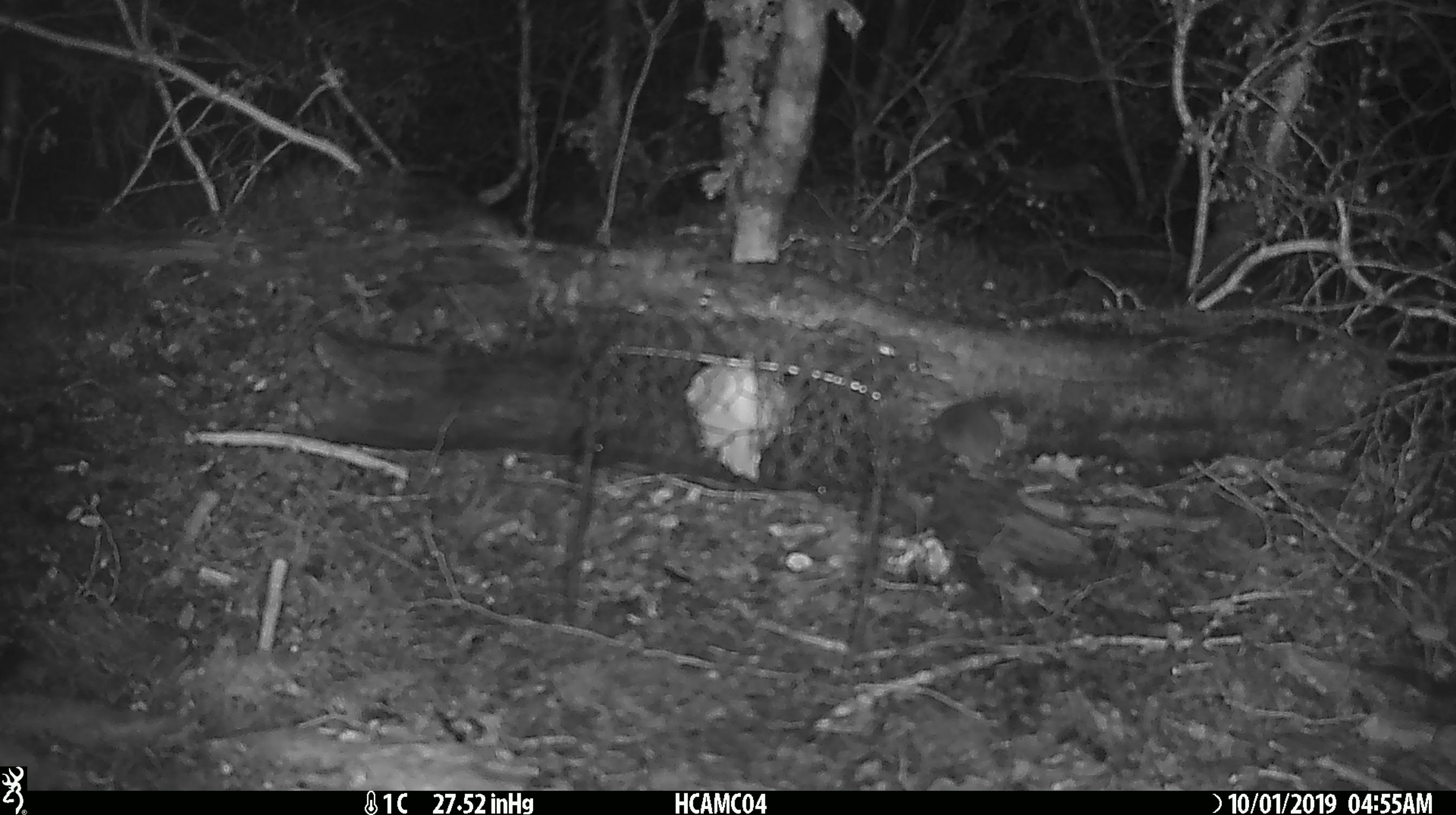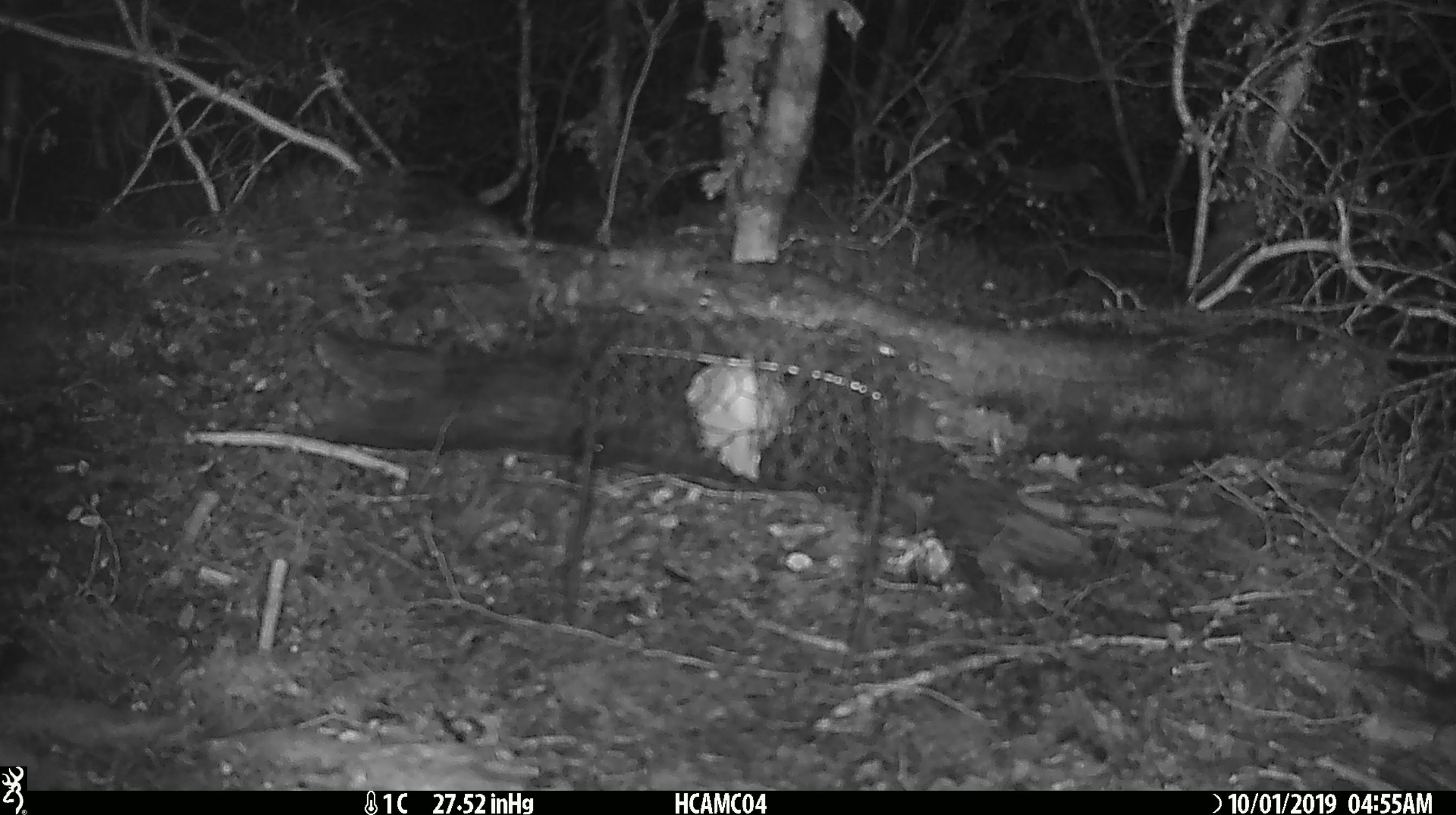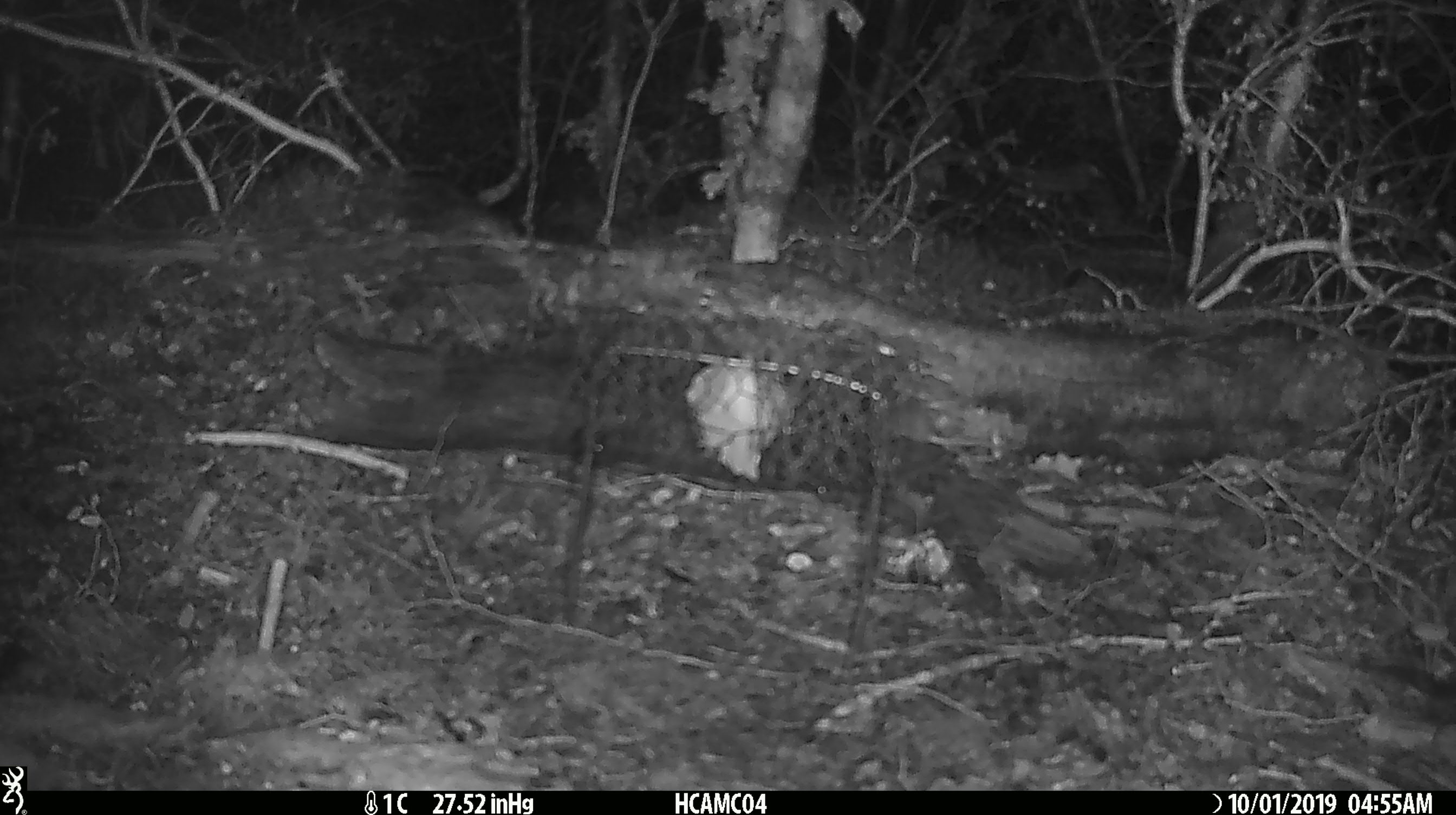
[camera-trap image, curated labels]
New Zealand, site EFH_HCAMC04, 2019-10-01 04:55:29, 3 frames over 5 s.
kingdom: Animalia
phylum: Chordata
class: Mammalia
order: Rodentia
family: Muridae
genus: Mus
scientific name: Mus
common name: mouse